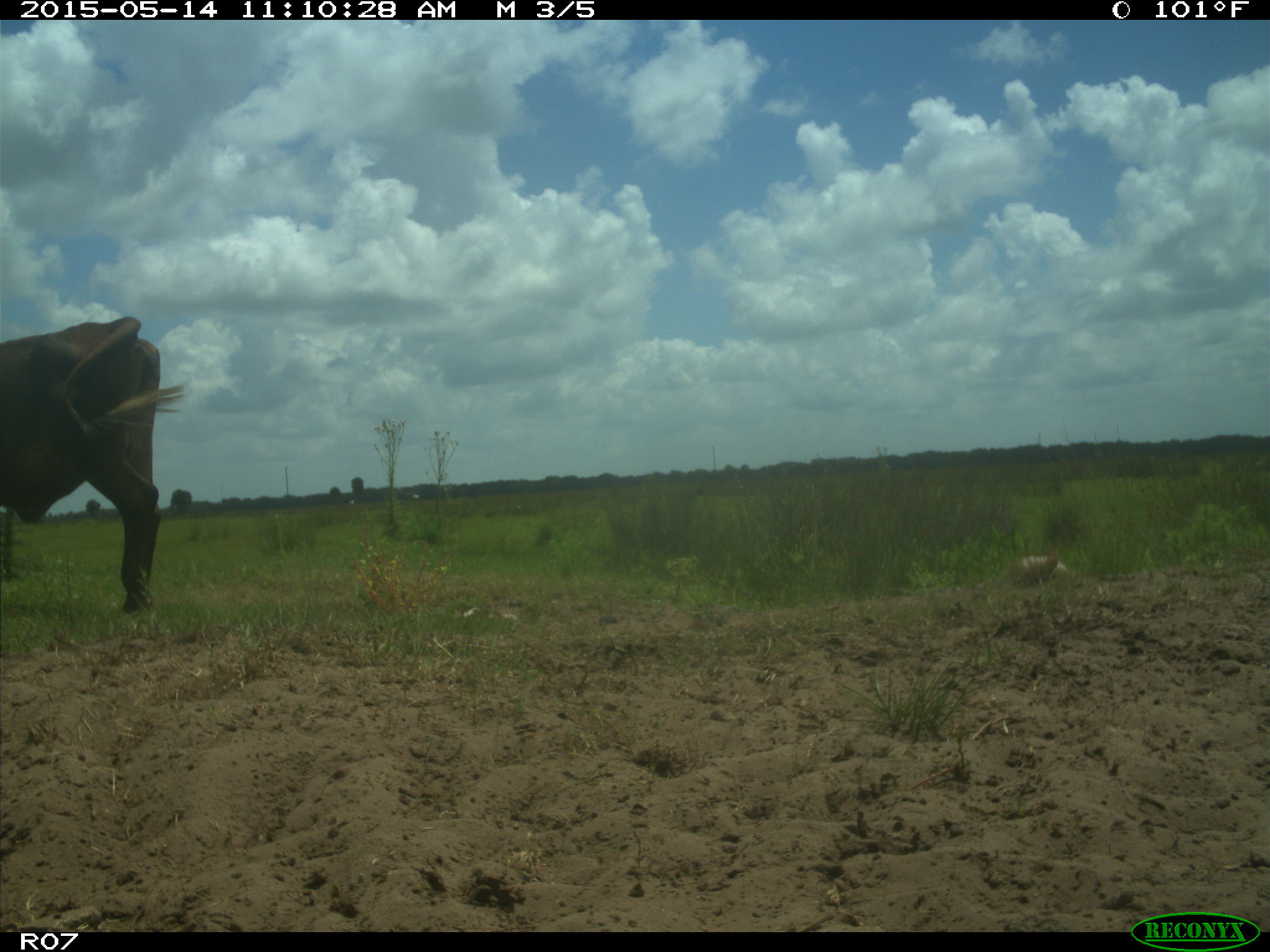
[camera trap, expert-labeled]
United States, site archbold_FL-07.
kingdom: Animalia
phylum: Chordata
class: Mammalia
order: Artiodactyla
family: Bovidae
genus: Bos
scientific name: Bos taurus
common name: domestic cow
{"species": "Bos taurus (domestic cow)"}